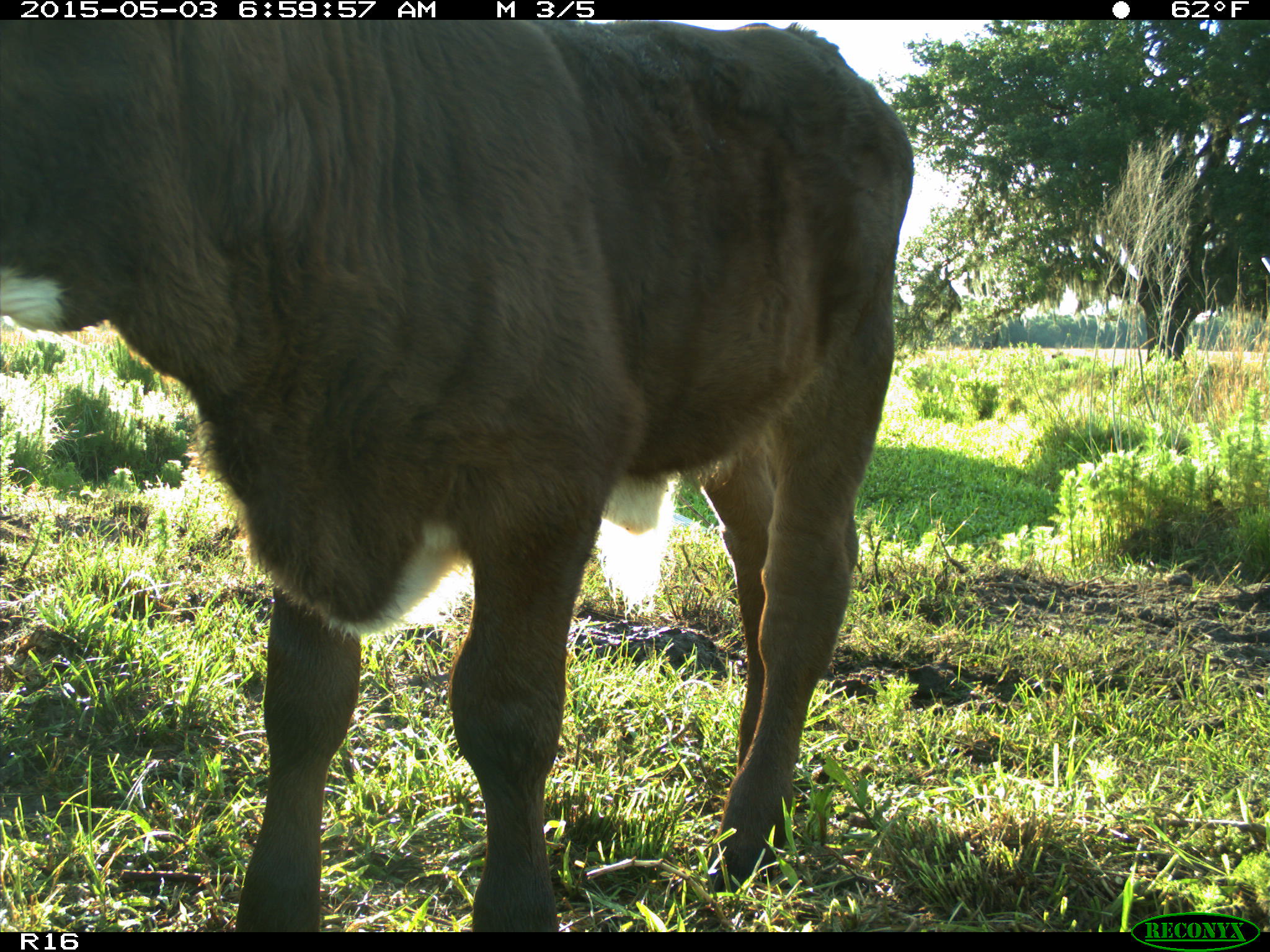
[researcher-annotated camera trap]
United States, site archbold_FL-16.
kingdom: Animalia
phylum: Chordata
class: Mammalia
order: Artiodactyla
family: Bovidae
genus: Bos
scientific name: Bos taurus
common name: domestic cow